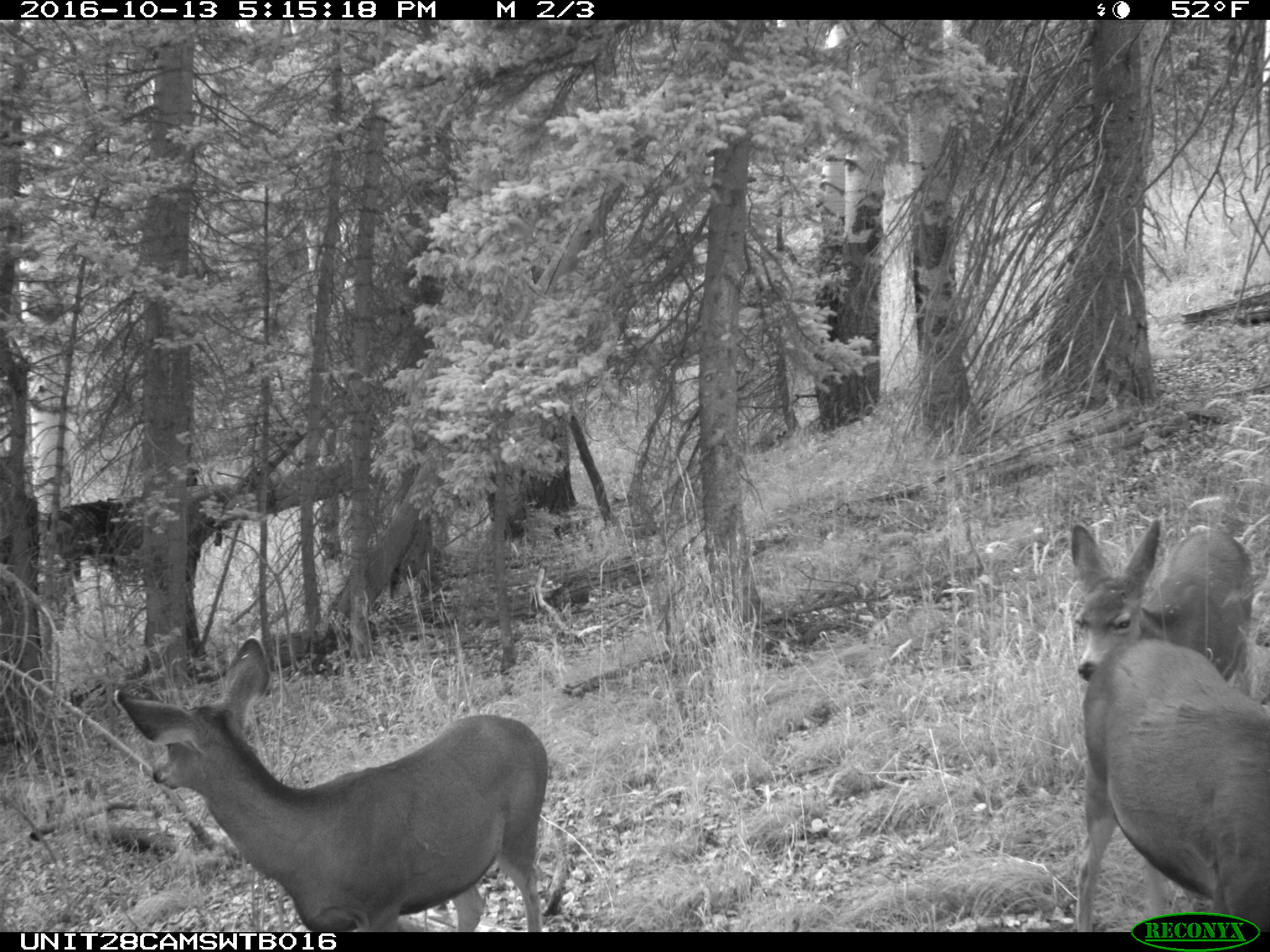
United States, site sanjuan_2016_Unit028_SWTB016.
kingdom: Animalia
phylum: Chordata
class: Mammalia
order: Artiodactyla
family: Cervidae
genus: Odocoileus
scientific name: Odocoileus hemionus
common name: mule deer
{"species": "Odocoileus hemionus (mule deer)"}